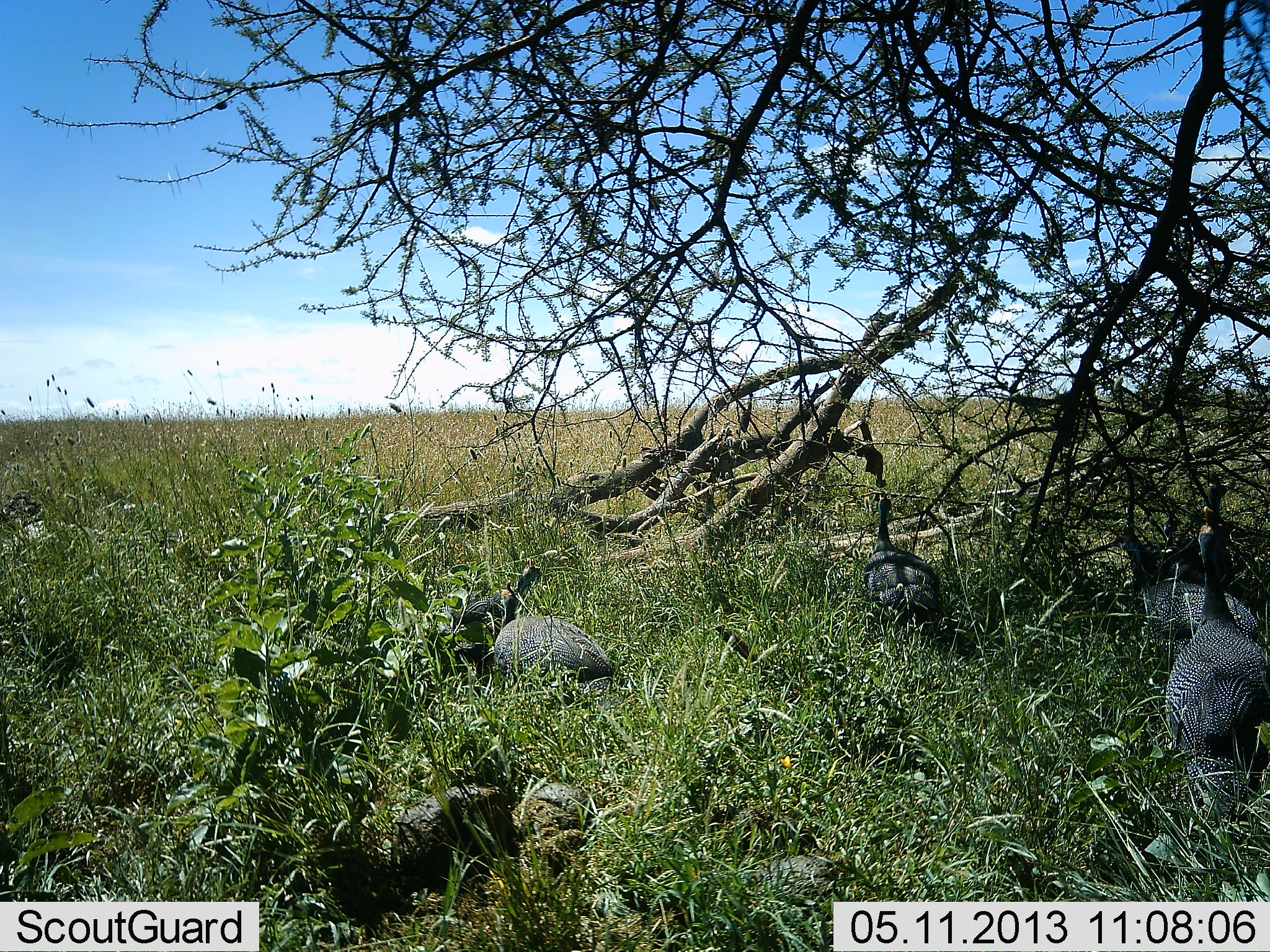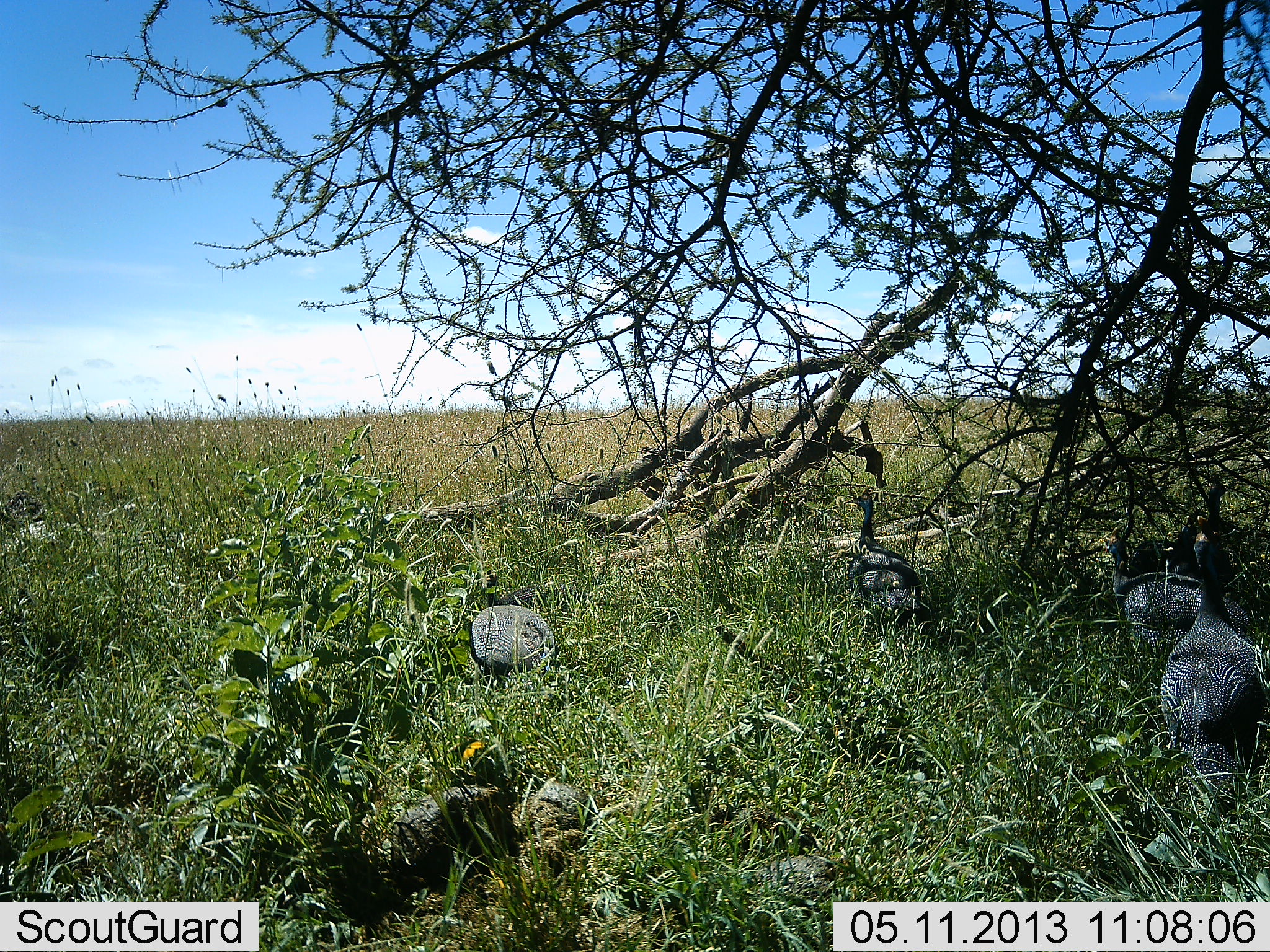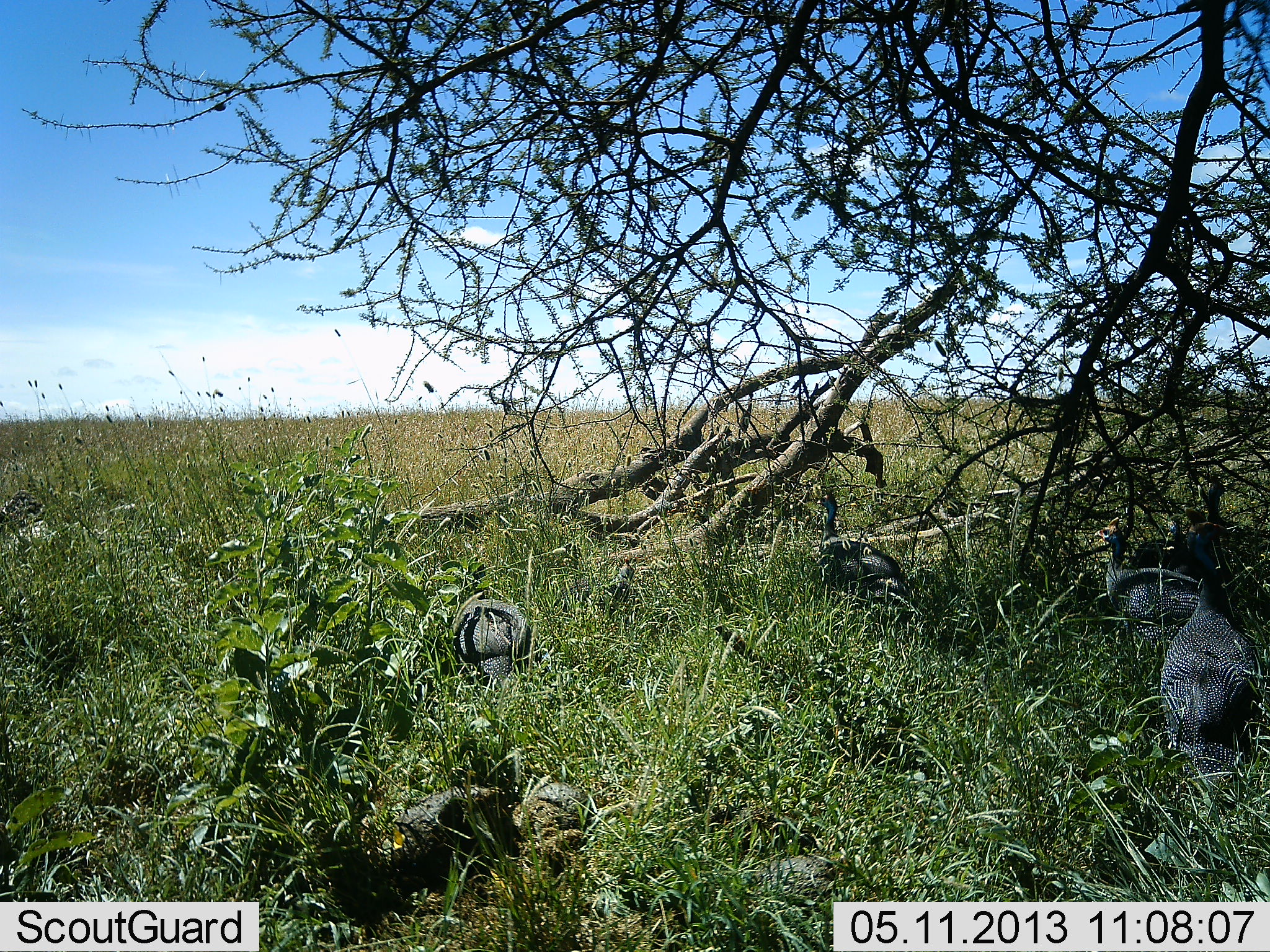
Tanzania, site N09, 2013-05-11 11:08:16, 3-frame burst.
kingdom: Animalia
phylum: Chordata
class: Aves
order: Galliformes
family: Numididae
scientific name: Numididae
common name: guinea fowl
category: guineafowl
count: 5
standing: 50%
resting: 0%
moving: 90%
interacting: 0%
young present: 0%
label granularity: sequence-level